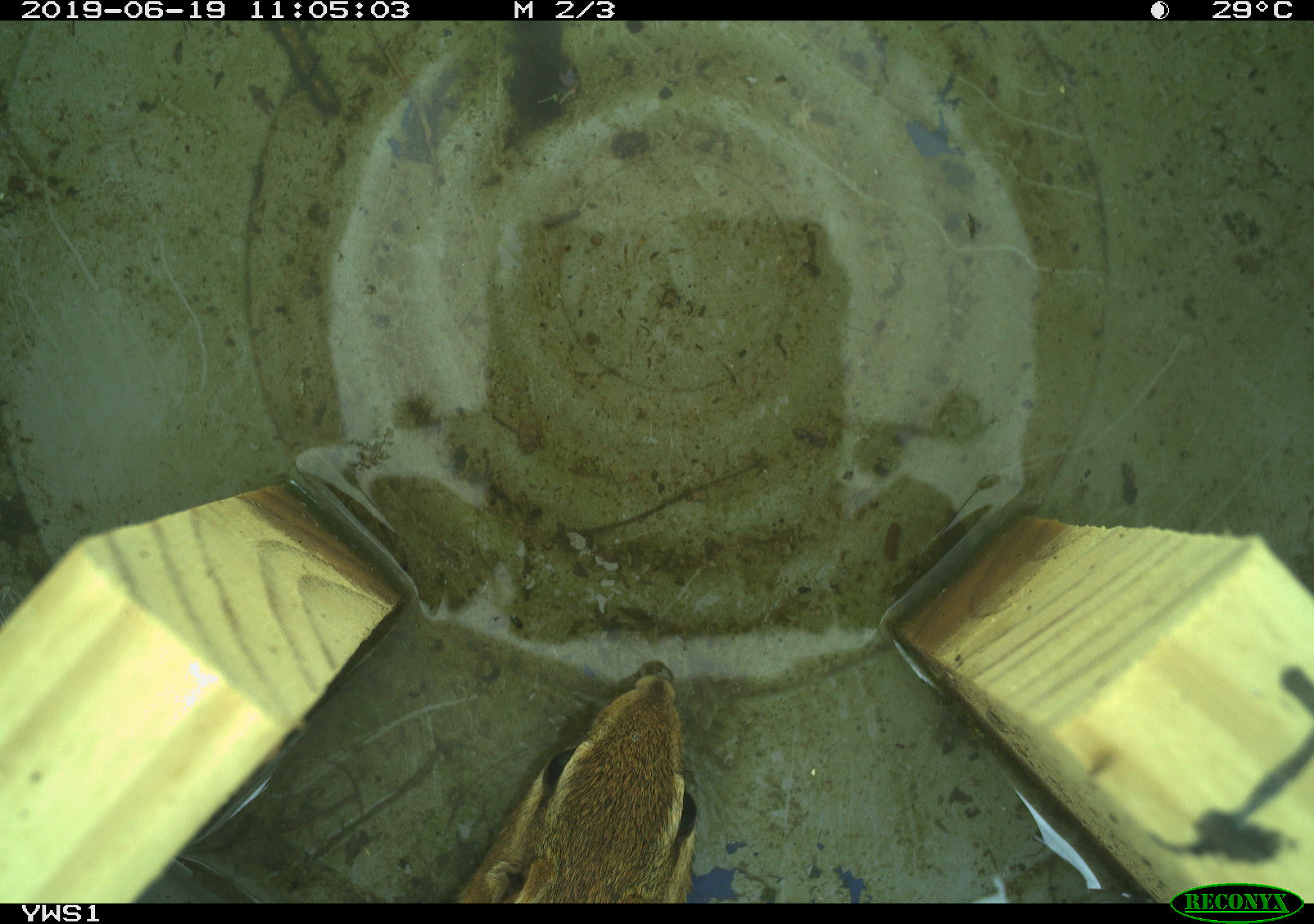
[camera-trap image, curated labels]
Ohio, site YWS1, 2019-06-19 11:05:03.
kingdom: Animalia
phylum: Chordata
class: Mammalia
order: Rodentia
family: Sciuridae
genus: Tamias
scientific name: Tamias striatus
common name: eastern chipmunk